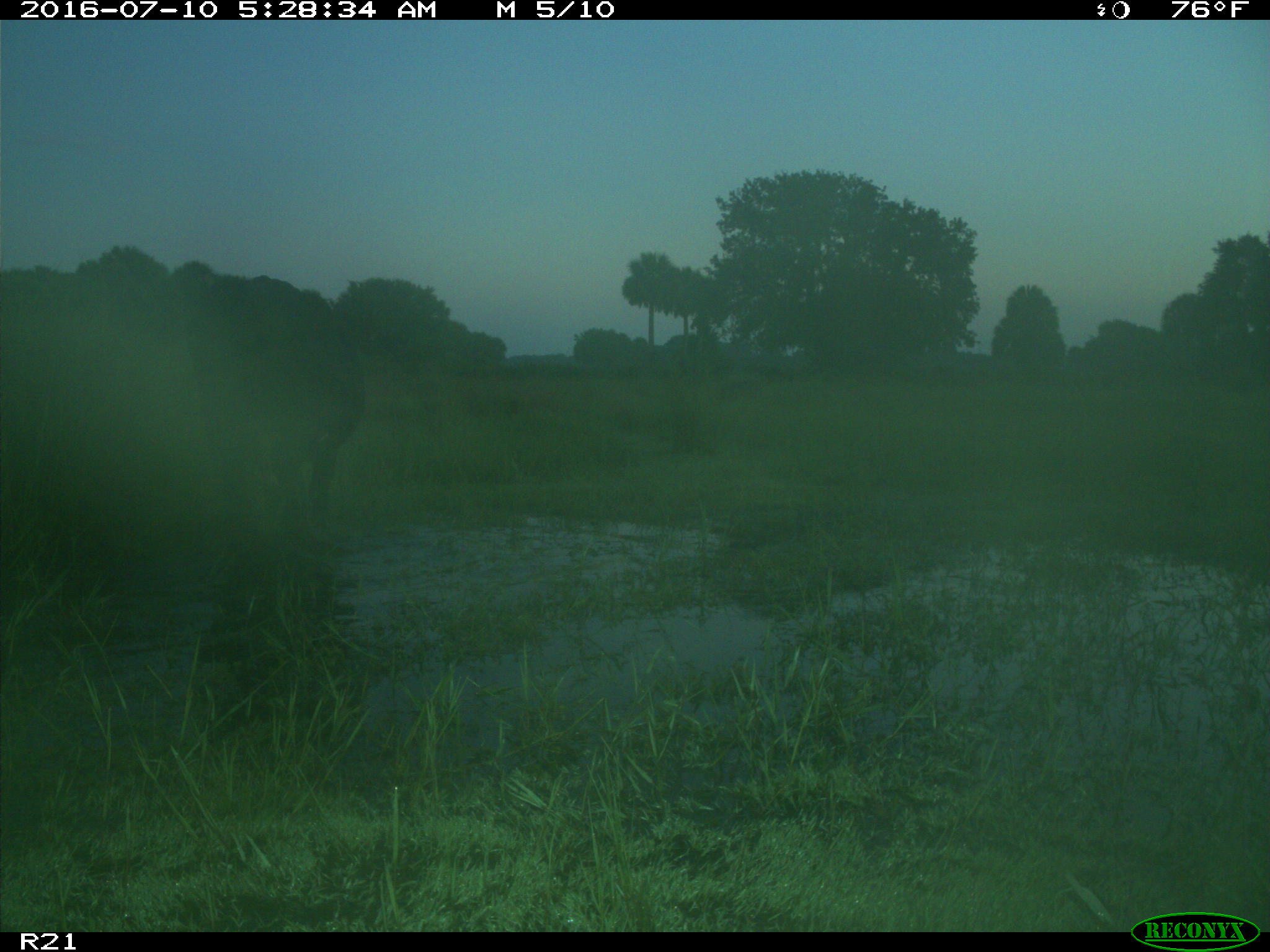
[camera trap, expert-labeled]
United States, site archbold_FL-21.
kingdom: Animalia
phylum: Chordata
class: Mammalia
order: Artiodactyla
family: Bovidae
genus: Bos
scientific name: Bos taurus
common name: domestic cow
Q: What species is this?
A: Bos taurus (domestic cow).